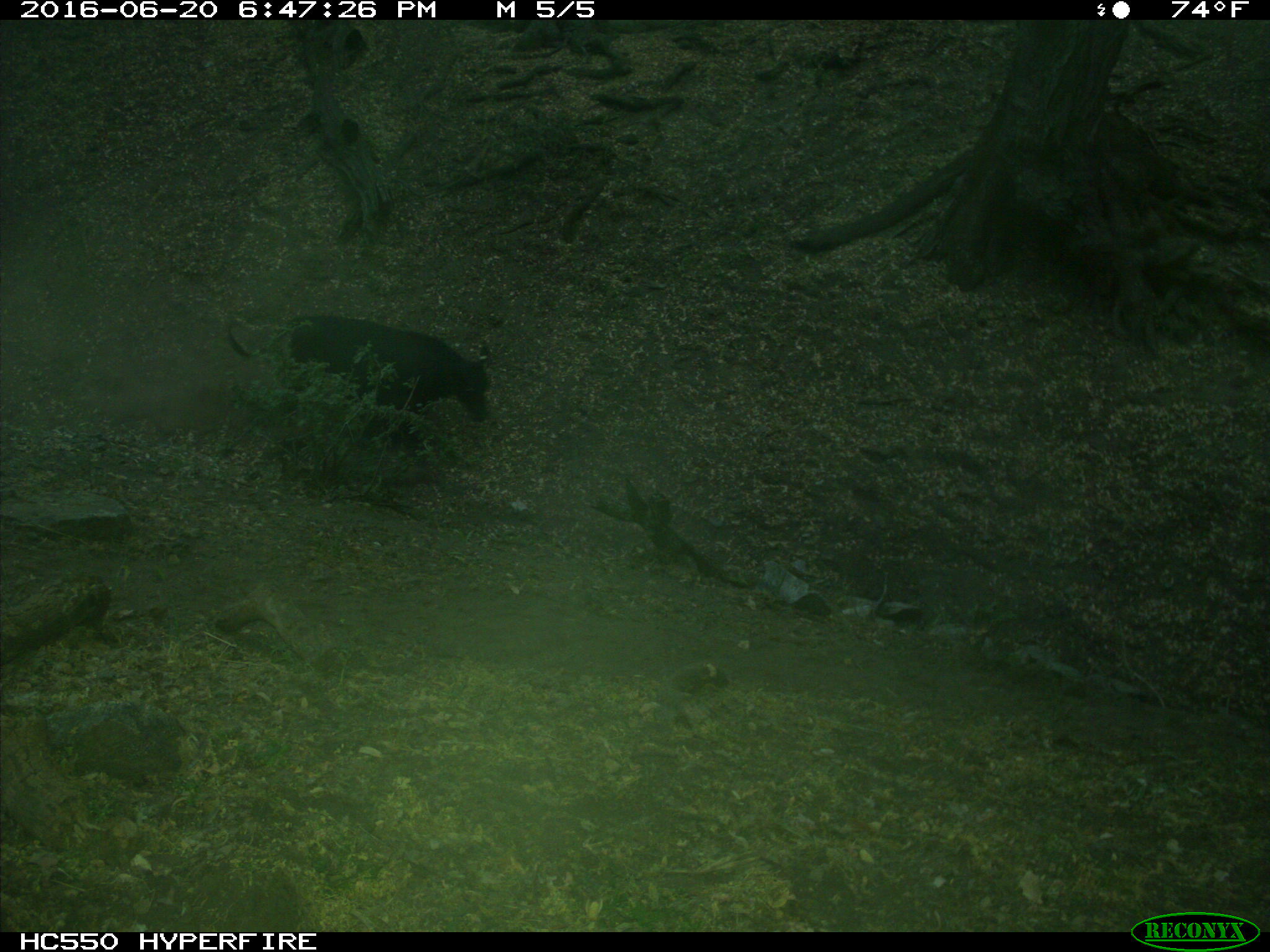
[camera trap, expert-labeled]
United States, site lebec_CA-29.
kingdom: Animalia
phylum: Chordata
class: Mammalia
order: Artiodactyla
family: Bovidae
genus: Bos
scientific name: Bos taurus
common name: domestic cow